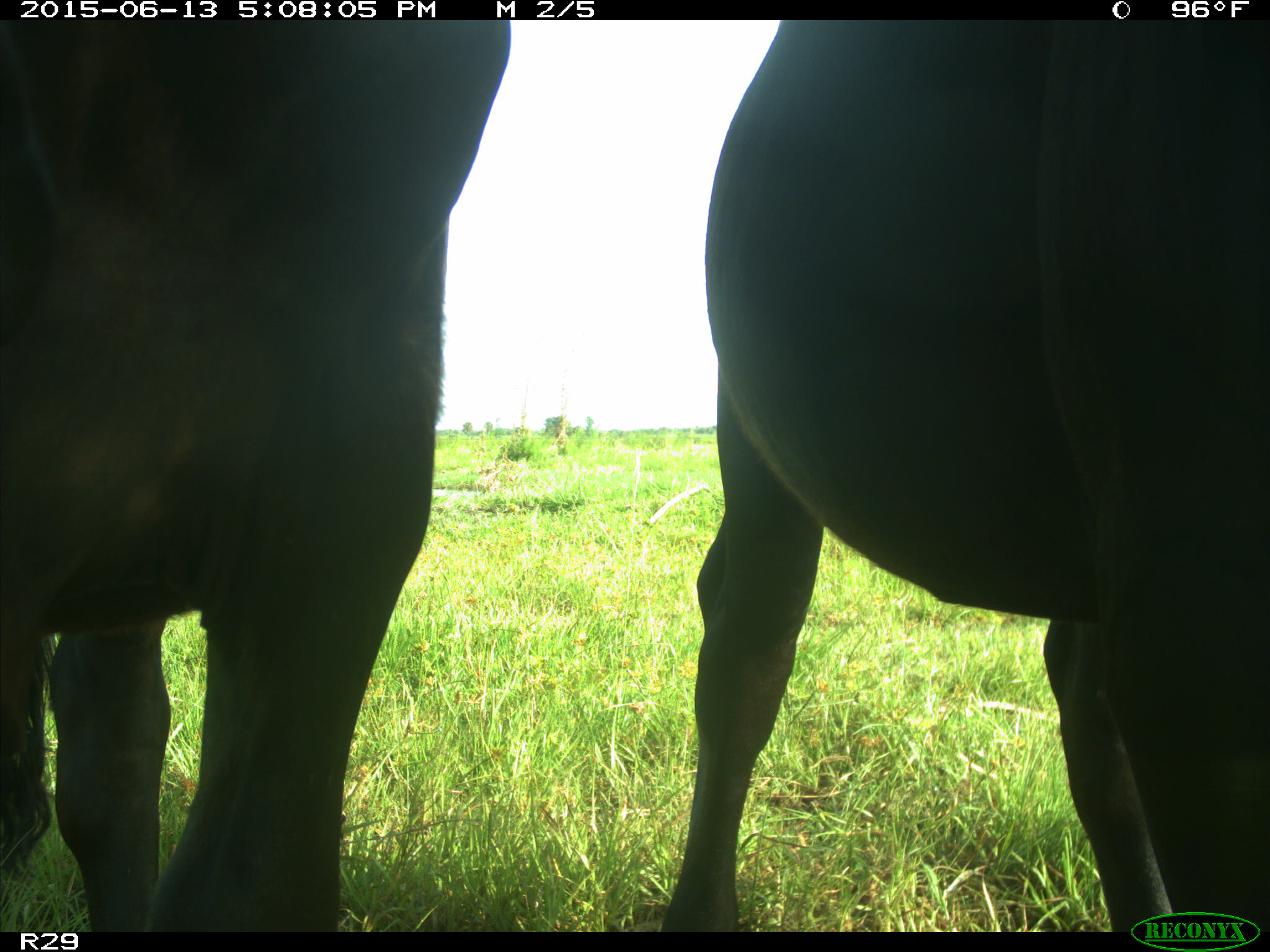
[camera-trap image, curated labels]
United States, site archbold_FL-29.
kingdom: Animalia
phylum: Chordata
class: Mammalia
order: Artiodactyla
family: Bovidae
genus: Bos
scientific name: Bos taurus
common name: domestic cow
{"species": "Bos taurus (domestic cow)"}